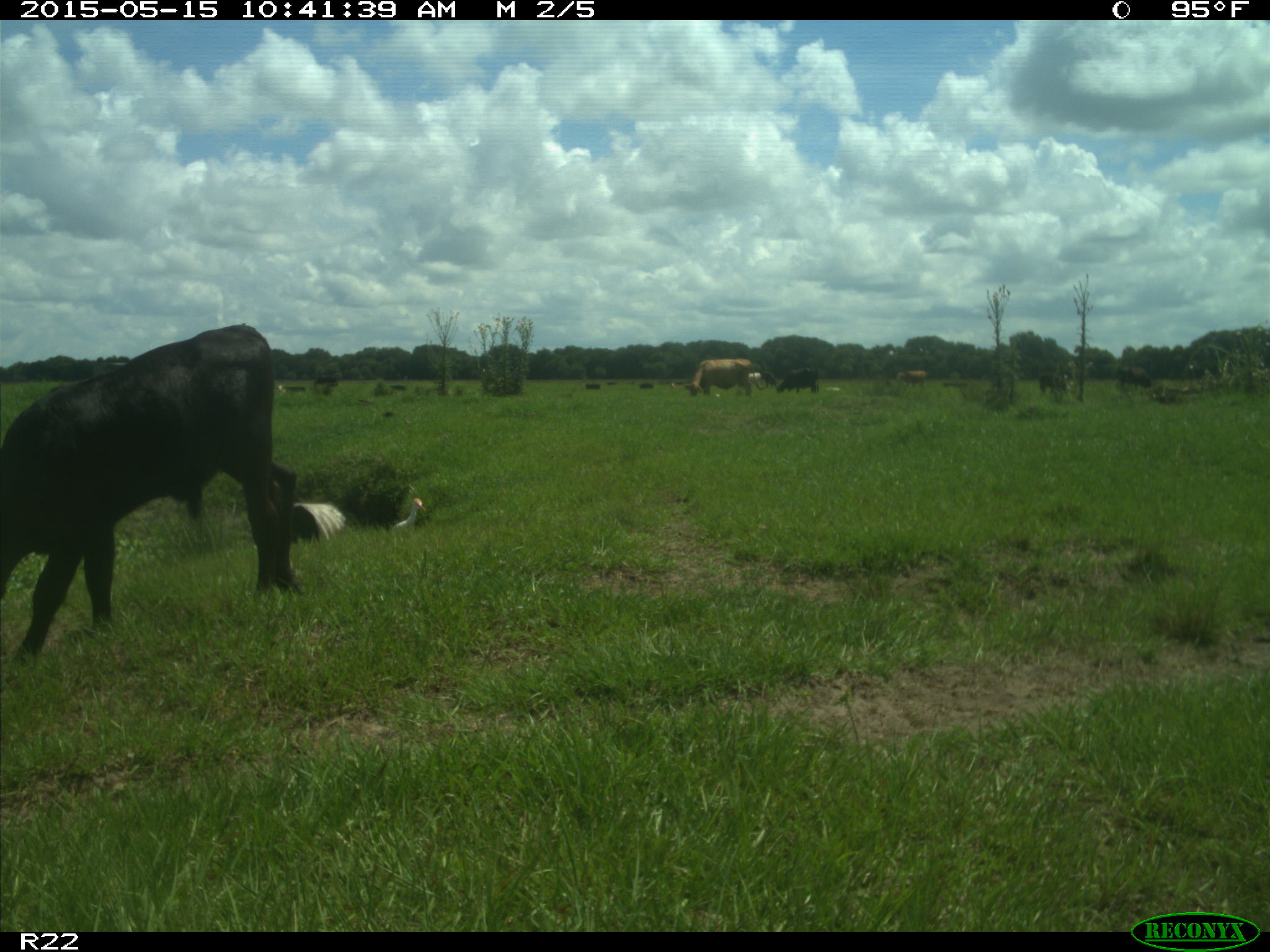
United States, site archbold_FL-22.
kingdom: Animalia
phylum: Chordata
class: Mammalia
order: Artiodactyla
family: Bovidae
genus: Bos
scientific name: Bos taurus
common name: domestic cow